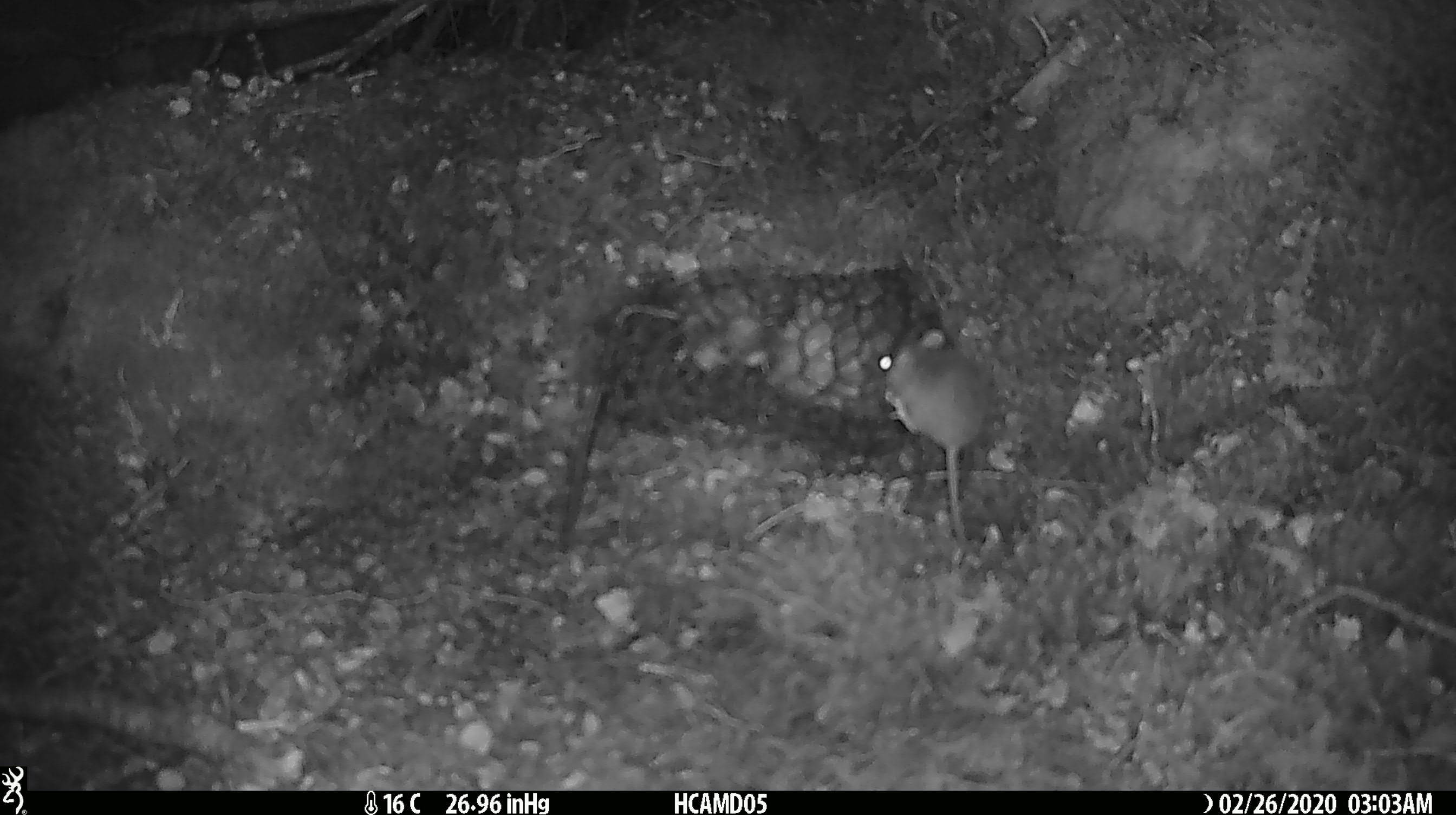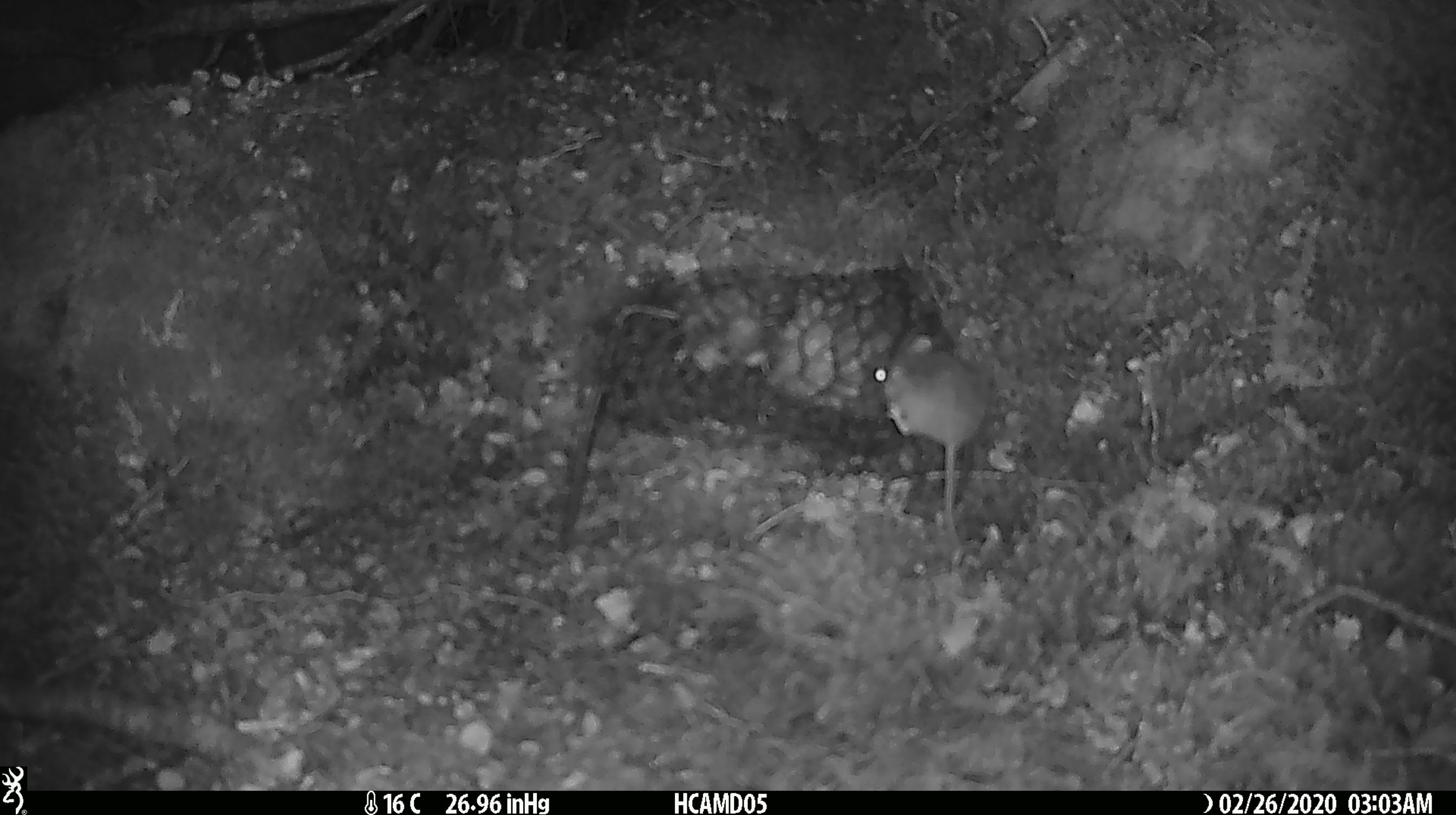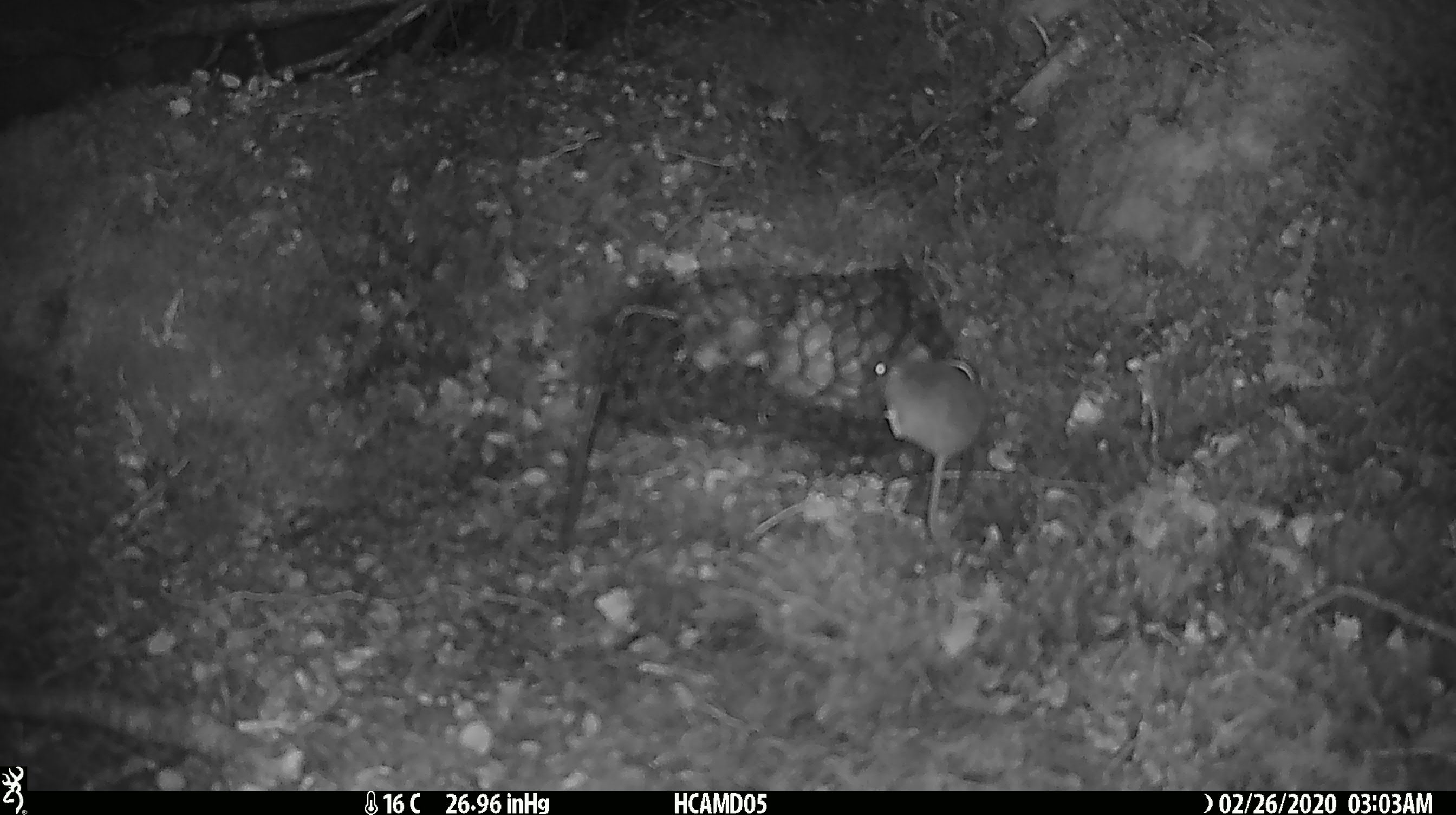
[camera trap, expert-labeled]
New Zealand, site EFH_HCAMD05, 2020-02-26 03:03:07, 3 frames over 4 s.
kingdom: Animalia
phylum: Chordata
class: Mammalia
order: Rodentia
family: Muridae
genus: Mus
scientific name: Mus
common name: mouse